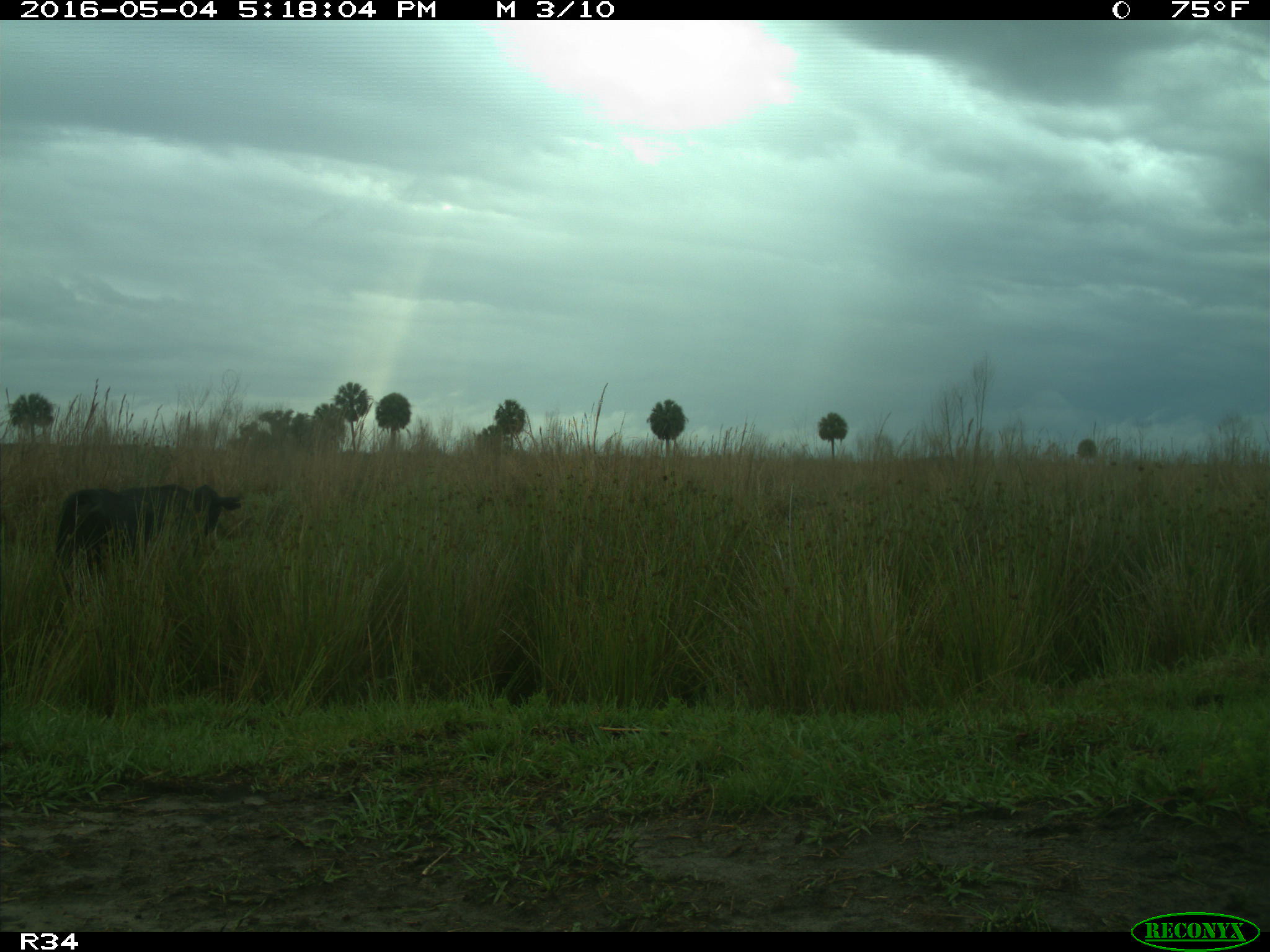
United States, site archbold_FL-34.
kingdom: Animalia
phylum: Chordata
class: Mammalia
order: Artiodactyla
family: Bovidae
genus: Bos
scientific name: Bos taurus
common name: domestic cow